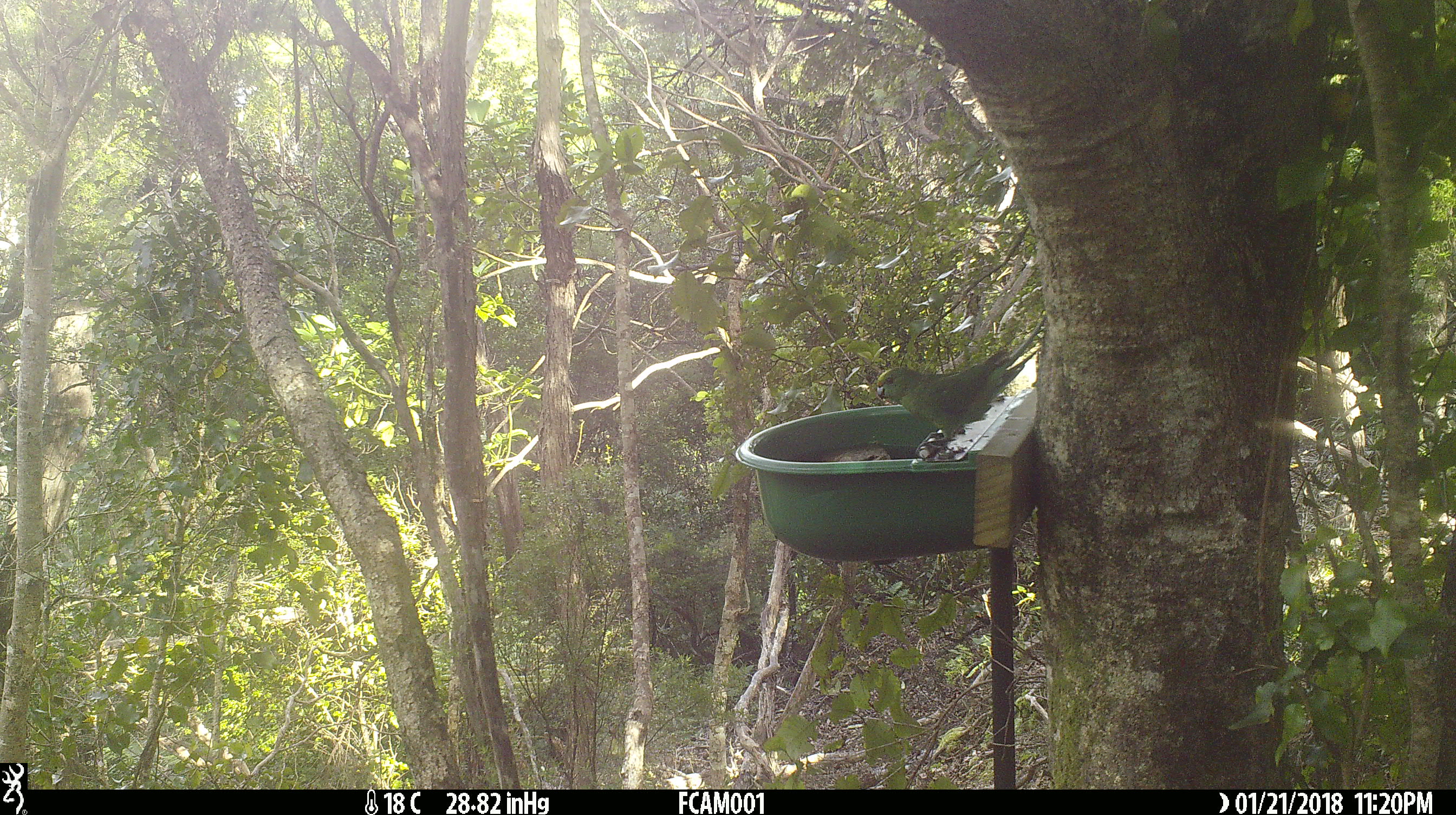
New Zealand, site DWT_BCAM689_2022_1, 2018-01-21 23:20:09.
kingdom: Animalia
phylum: Chordata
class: Aves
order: Psittaciformes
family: Psittaculidae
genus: Cyanoramphus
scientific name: Cyanoramphus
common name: parakeet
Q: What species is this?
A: Parakeet (Cyanoramphus).